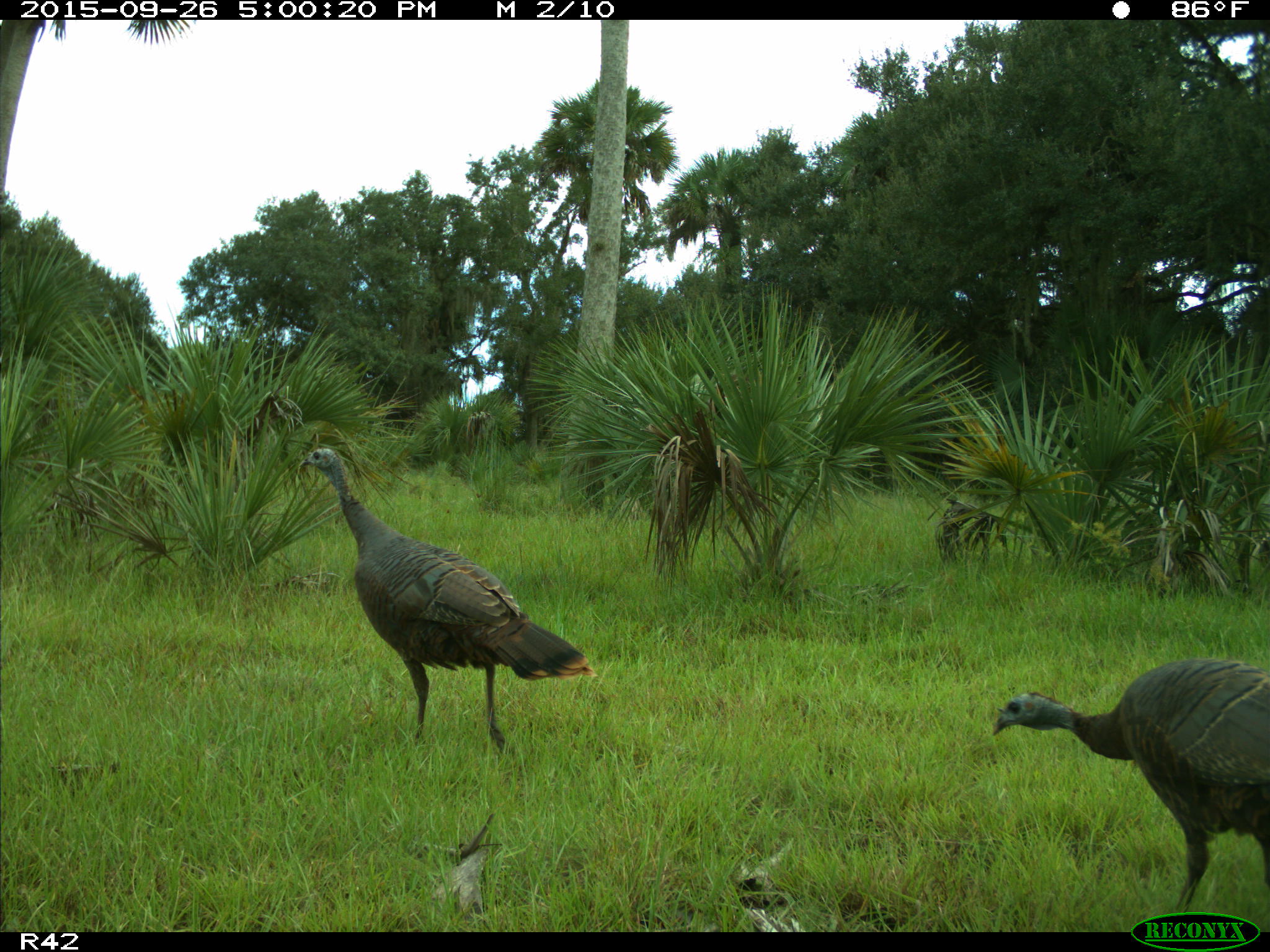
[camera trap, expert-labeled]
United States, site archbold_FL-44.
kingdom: Animalia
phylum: Chordata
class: Aves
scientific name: Aves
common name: birds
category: unidentified bird